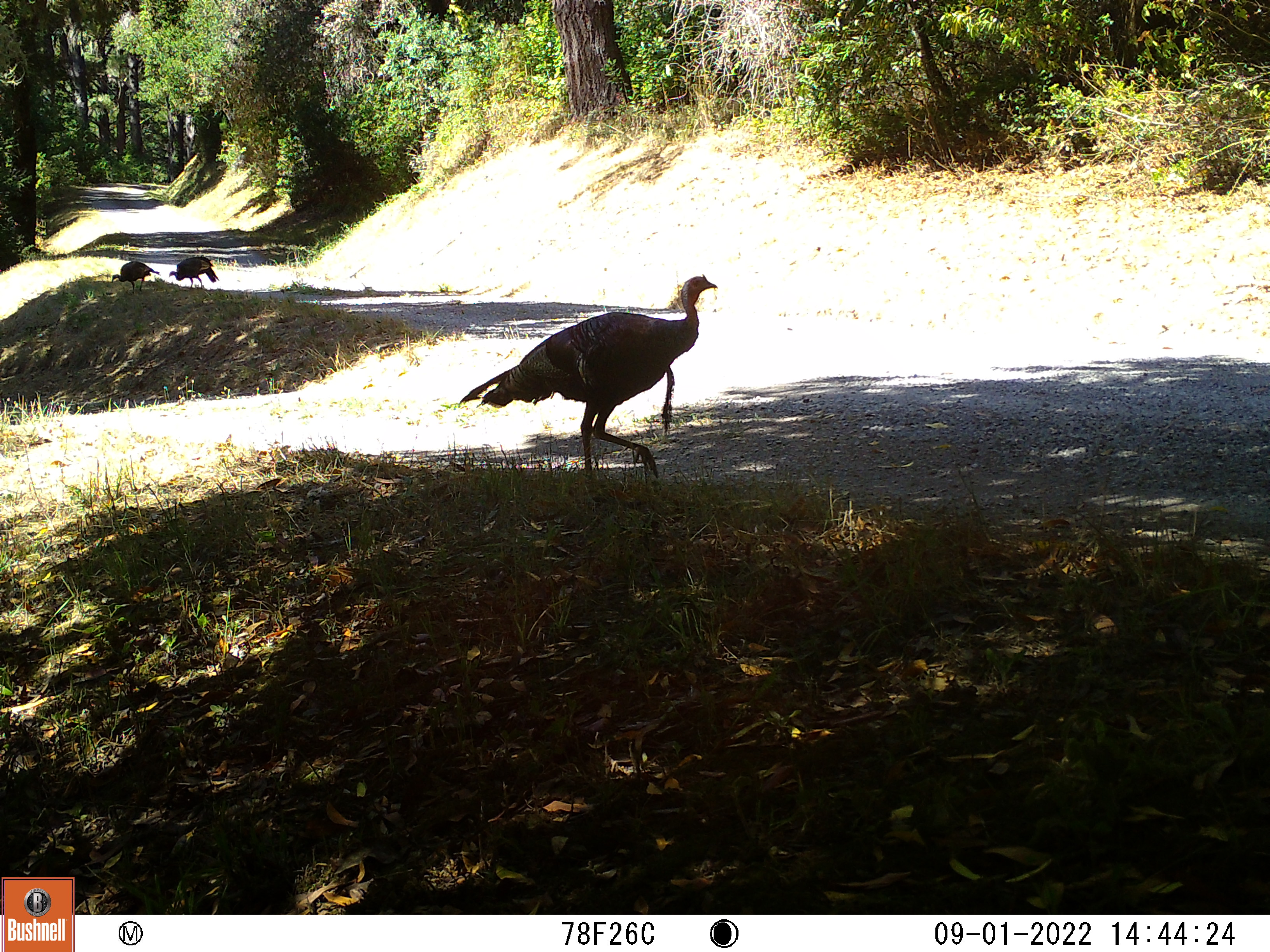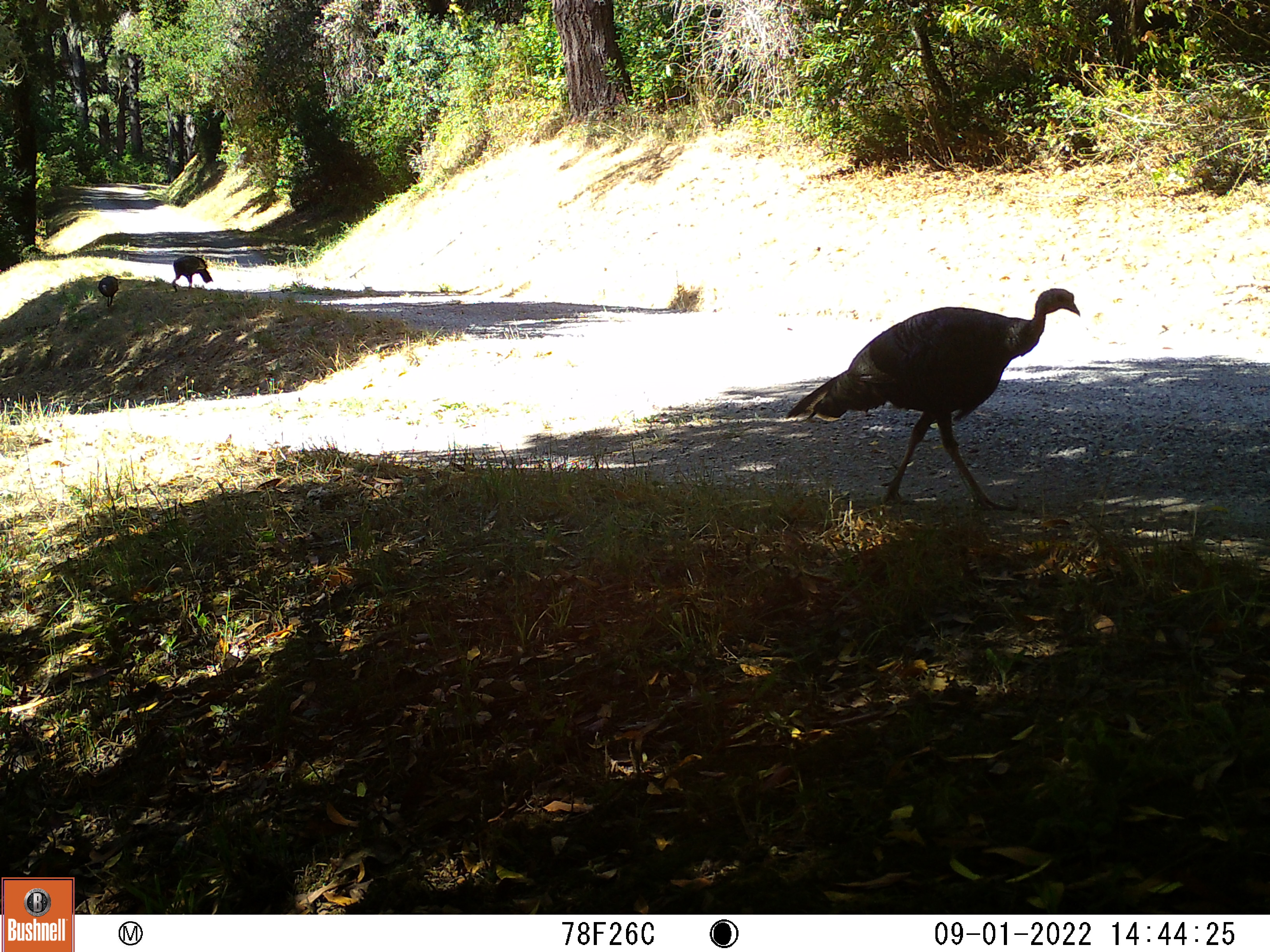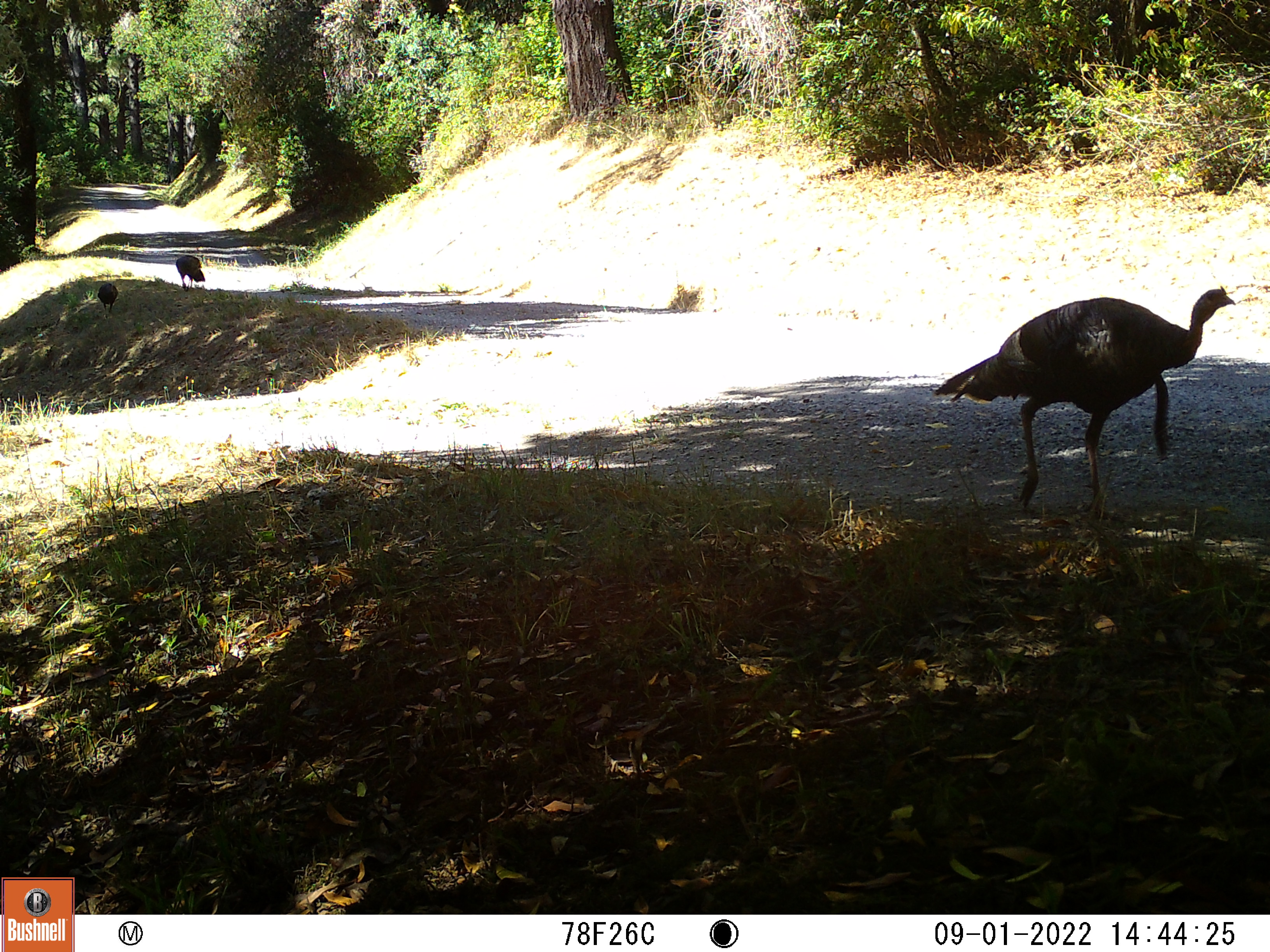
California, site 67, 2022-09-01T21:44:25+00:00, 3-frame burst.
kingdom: Animalia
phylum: Chordata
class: Aves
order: Galliformes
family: Phasianidae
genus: Meleagris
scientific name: Meleagris gallopavo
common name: turkey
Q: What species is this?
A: Turkey (Meleagris gallopavo).